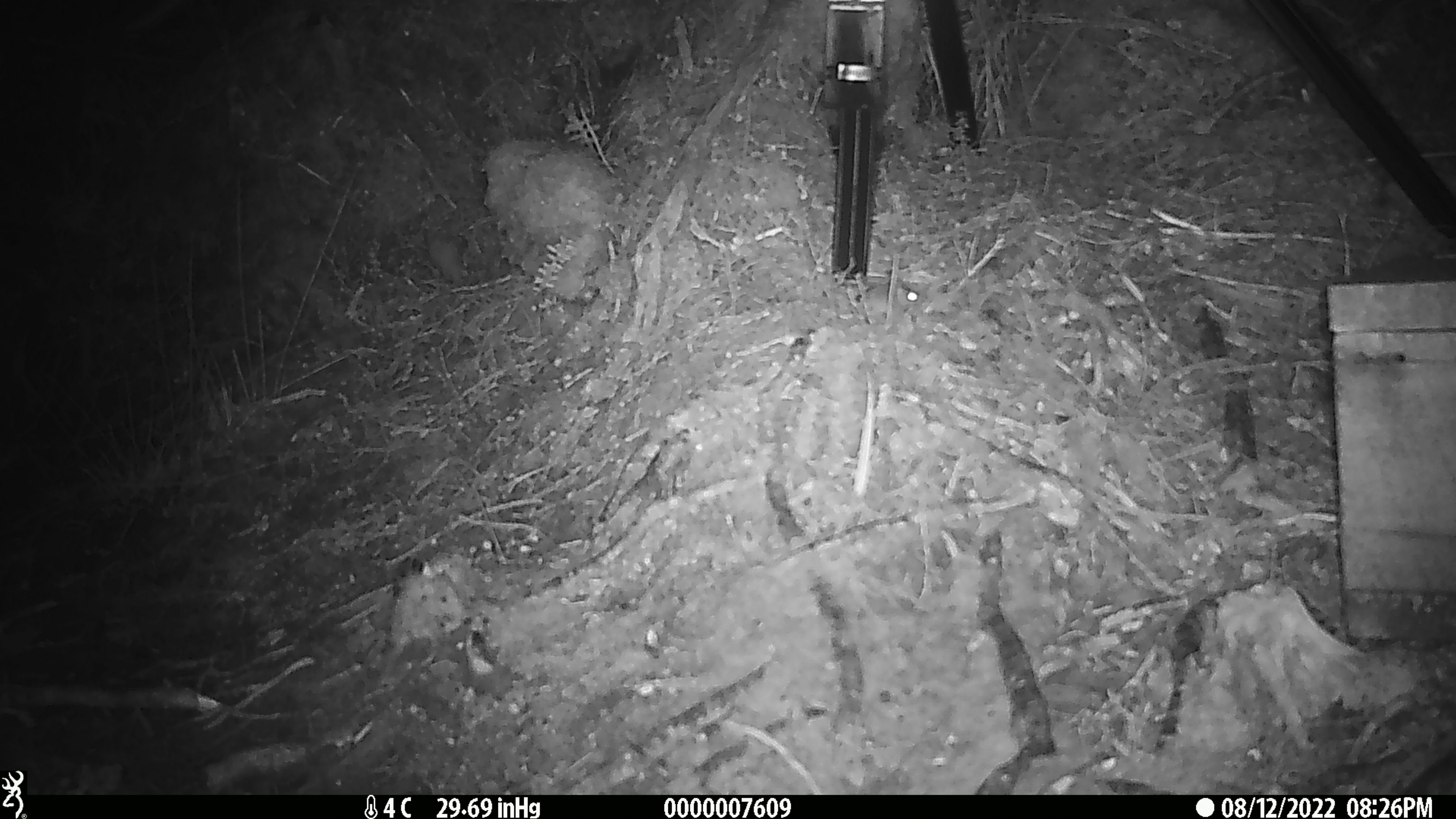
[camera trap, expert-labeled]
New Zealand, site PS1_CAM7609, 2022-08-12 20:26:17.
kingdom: Animalia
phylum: Chordata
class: Mammalia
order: Rodentia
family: Muridae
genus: Mus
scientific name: Mus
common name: mouse